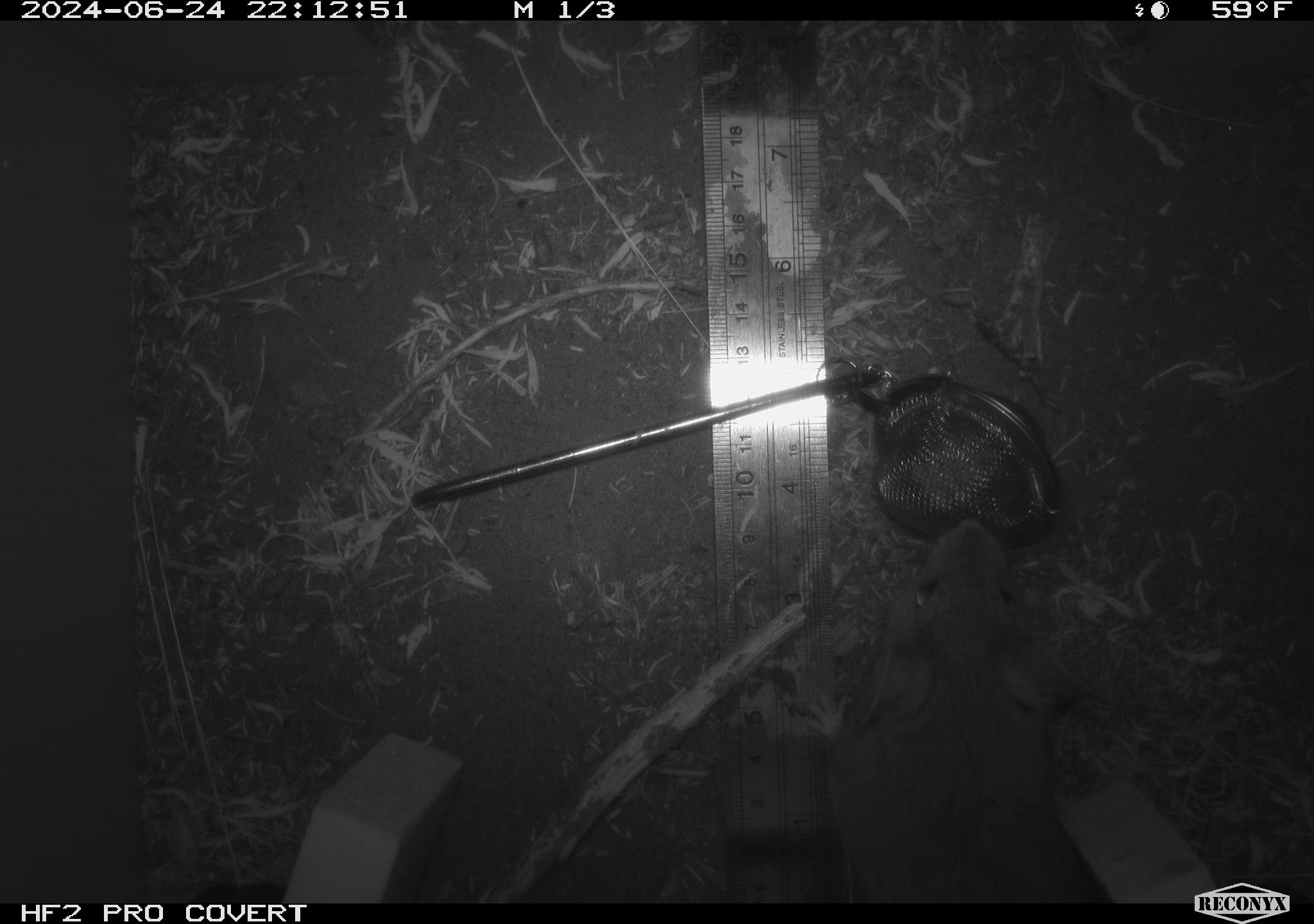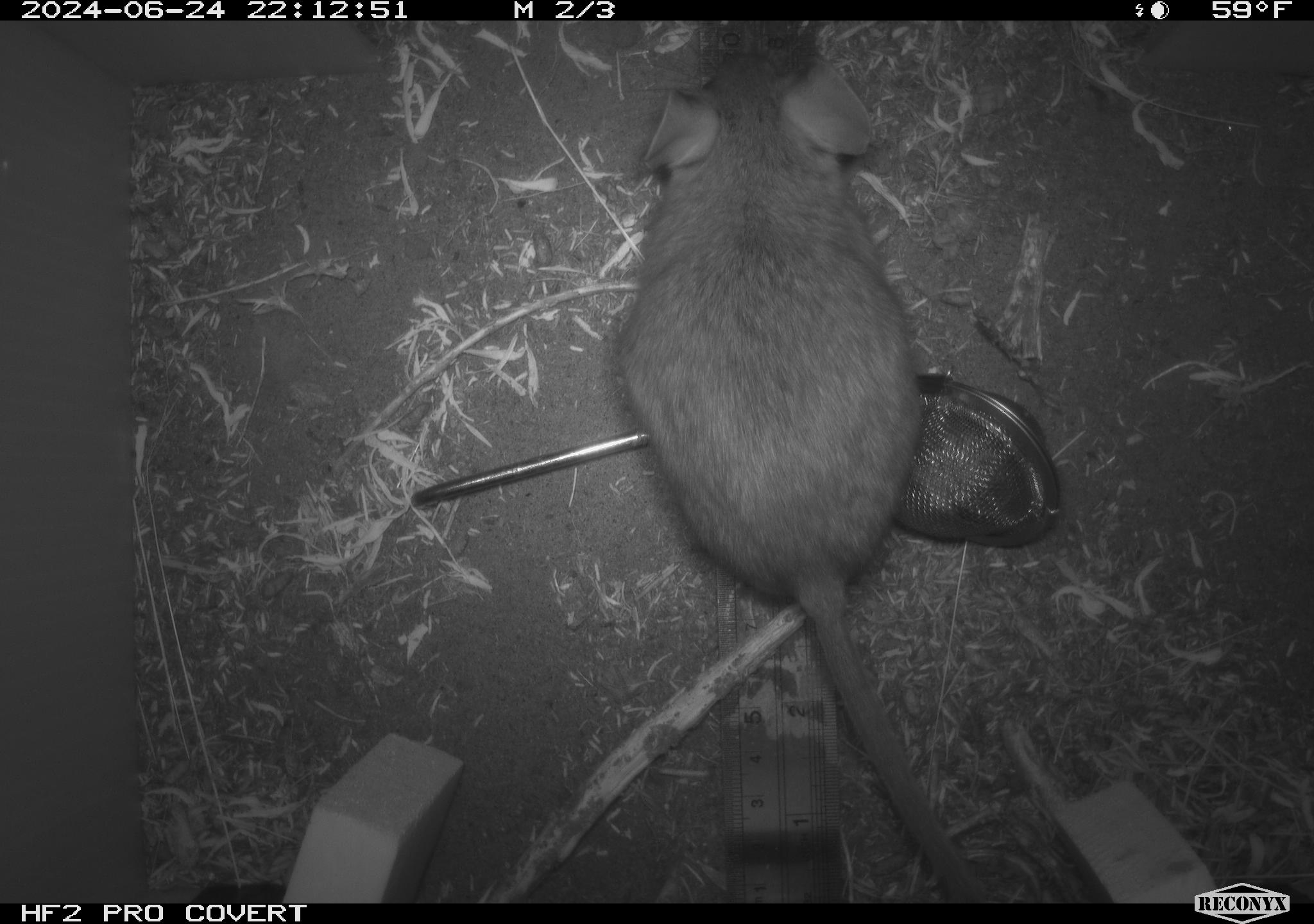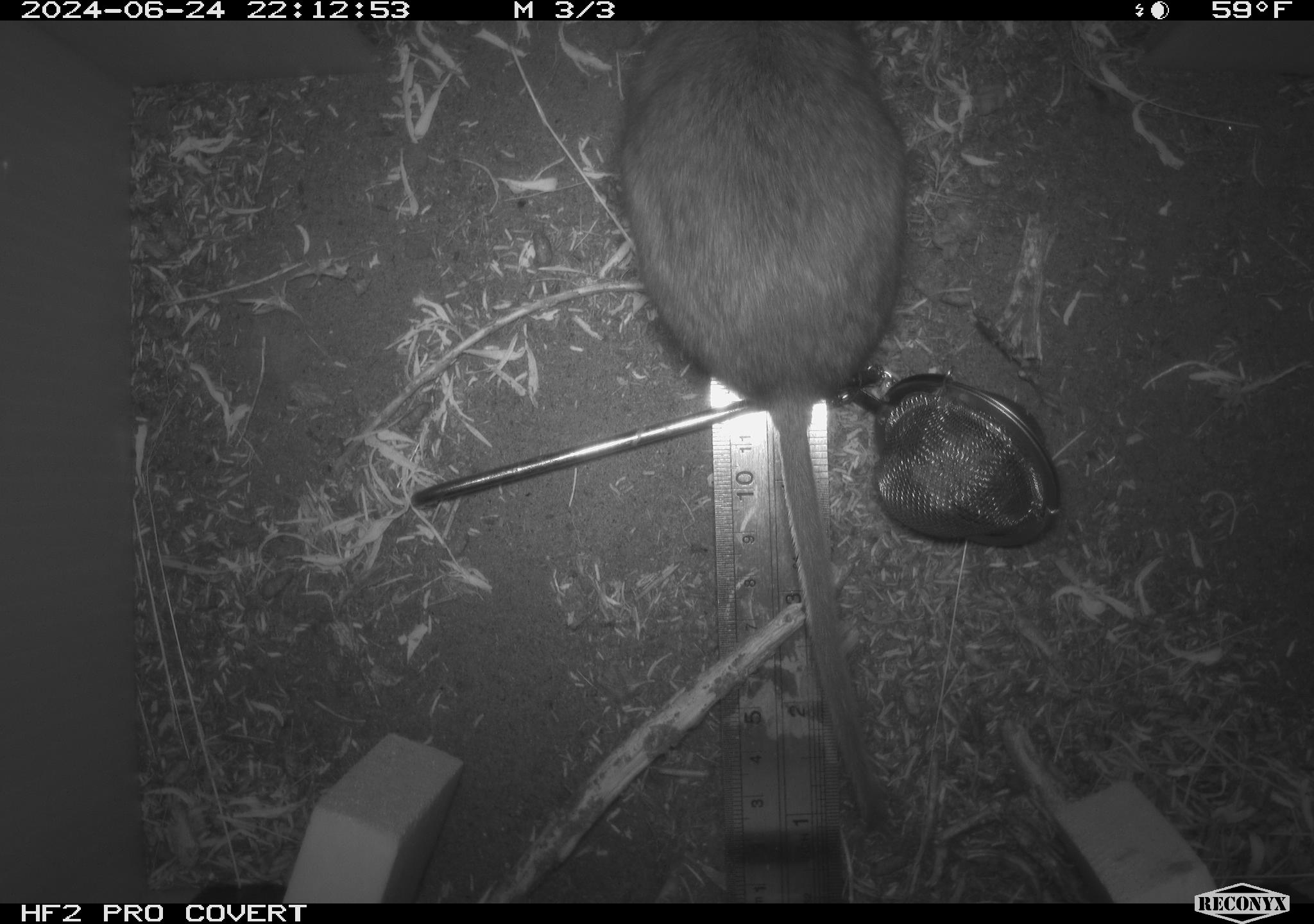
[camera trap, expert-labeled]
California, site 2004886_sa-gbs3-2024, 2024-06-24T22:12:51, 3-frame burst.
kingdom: Animalia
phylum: Chordata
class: Mammalia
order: Rodentia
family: Cricetidae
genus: Neotoma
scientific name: Neotoma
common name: pack rat or woodrat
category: neotoma species